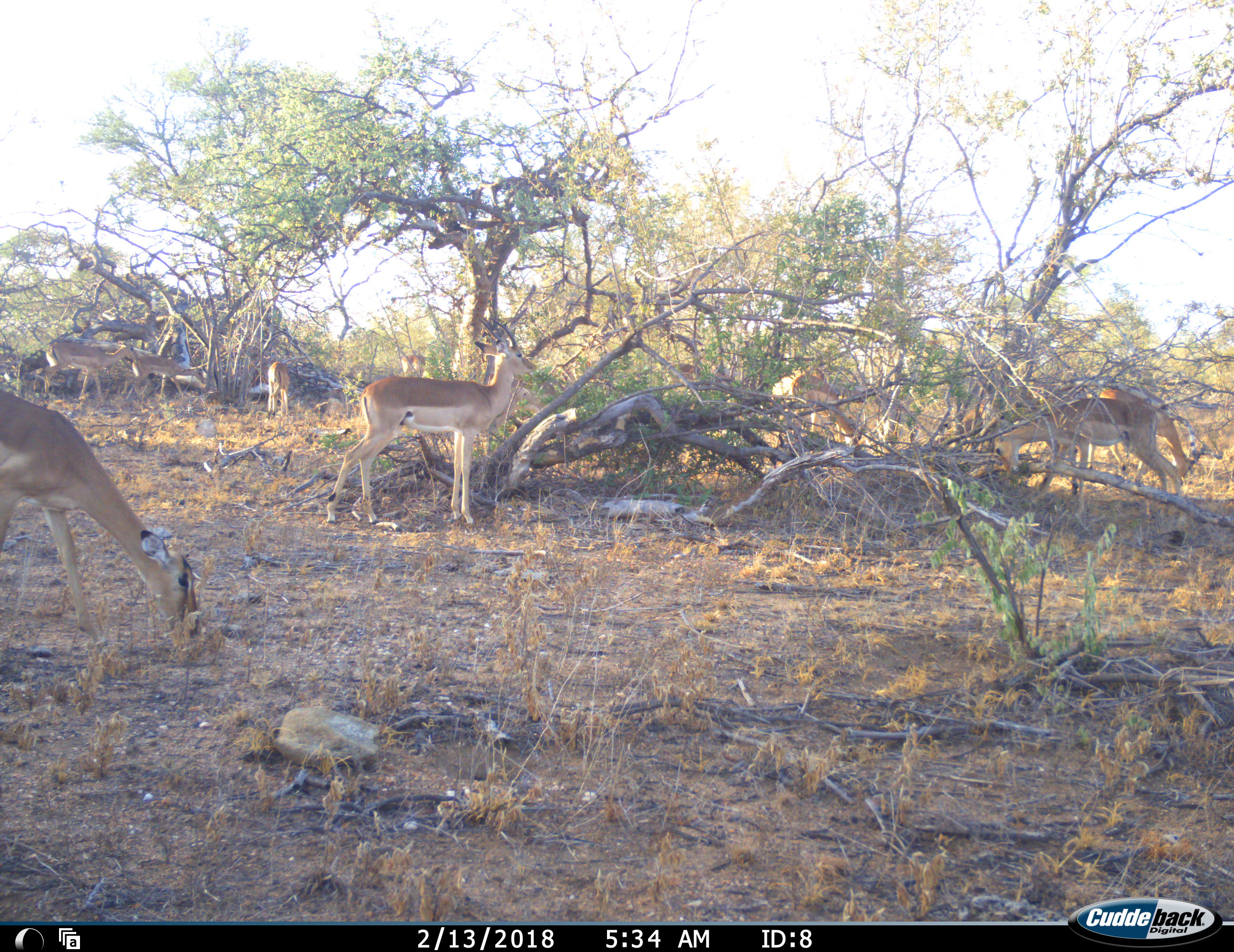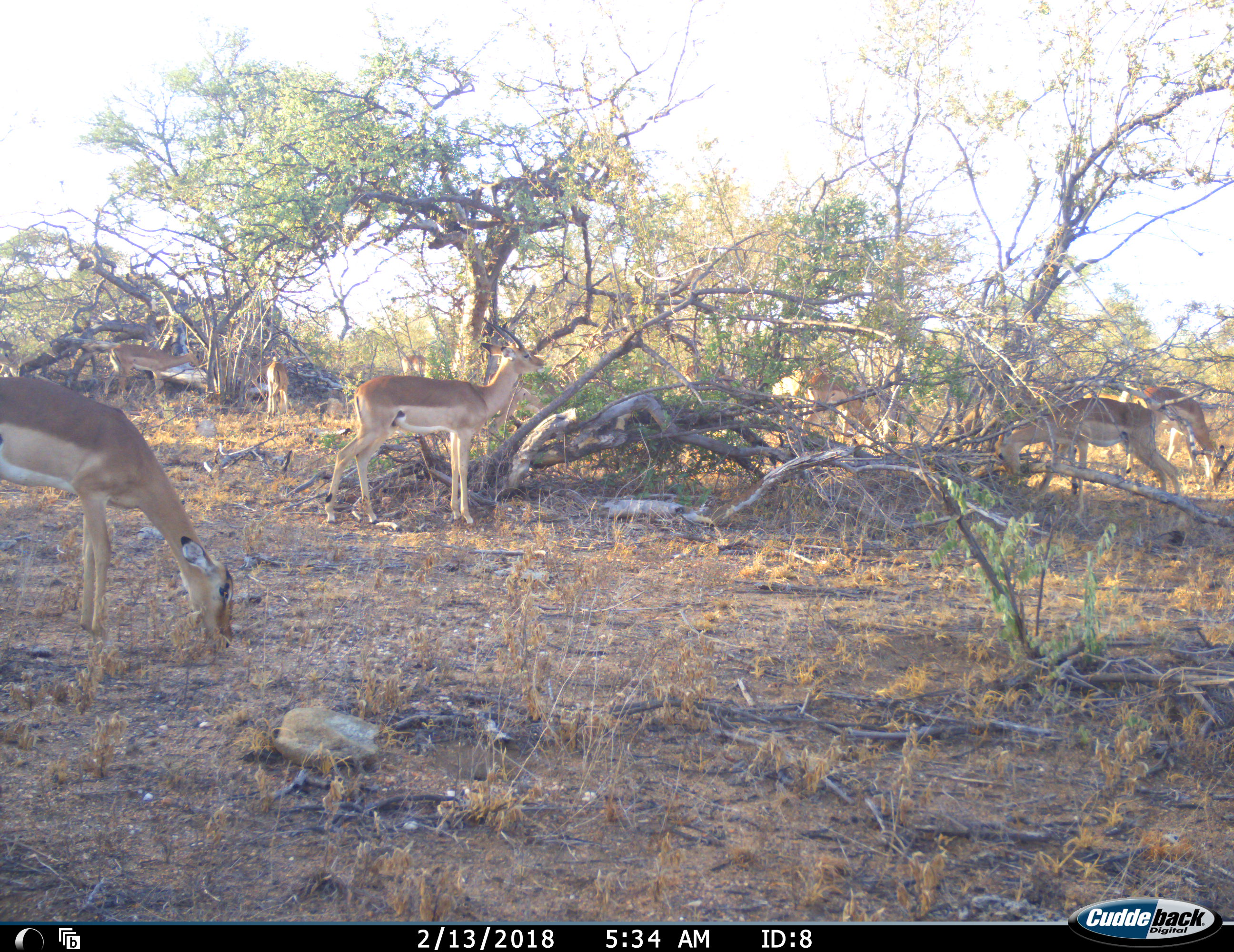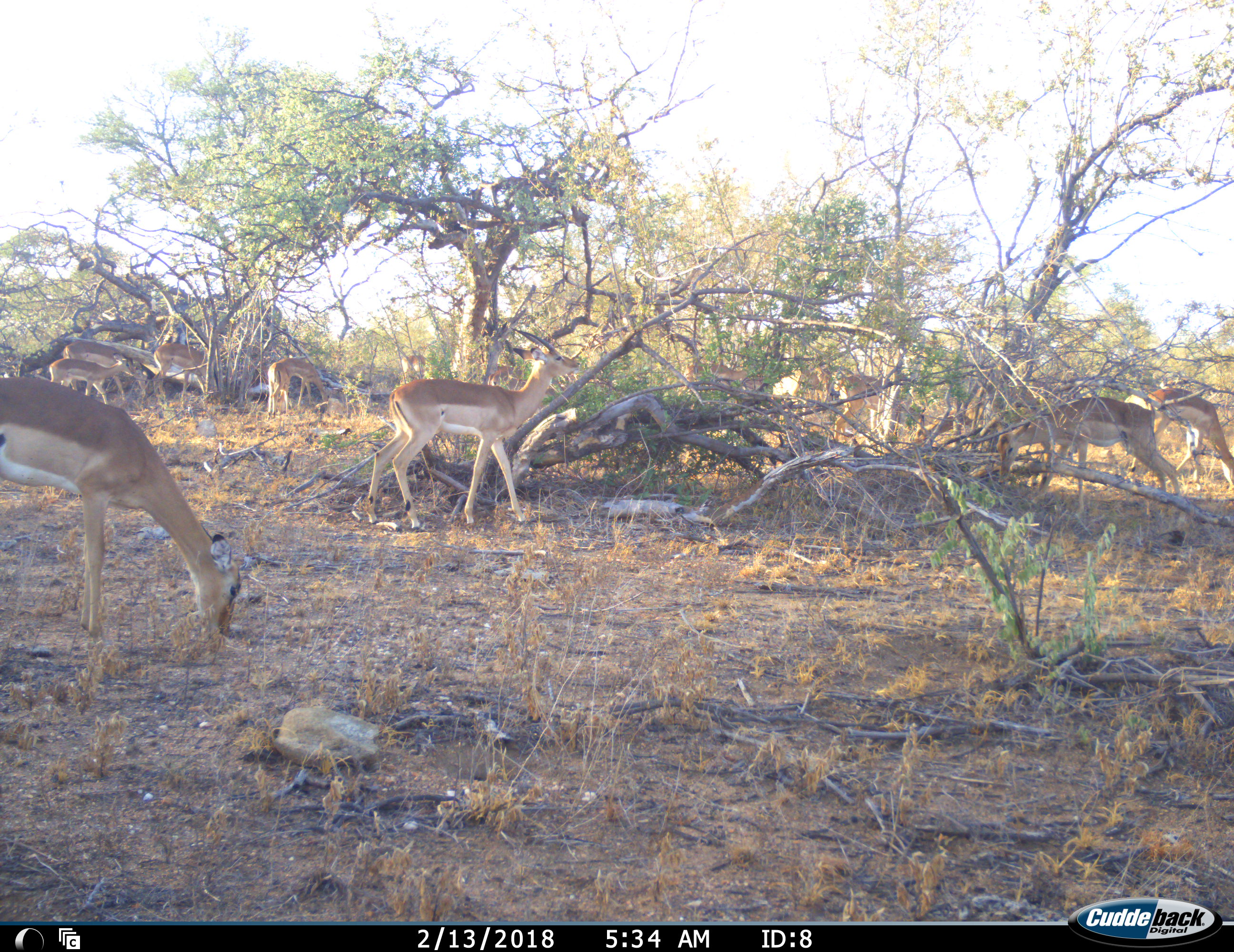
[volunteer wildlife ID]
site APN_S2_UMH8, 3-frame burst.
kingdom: Animalia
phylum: Chordata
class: Mammalia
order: Artiodactyla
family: Bovidae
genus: Aepyceros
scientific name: Aepyceros melampus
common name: impala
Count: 11-50.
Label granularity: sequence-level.